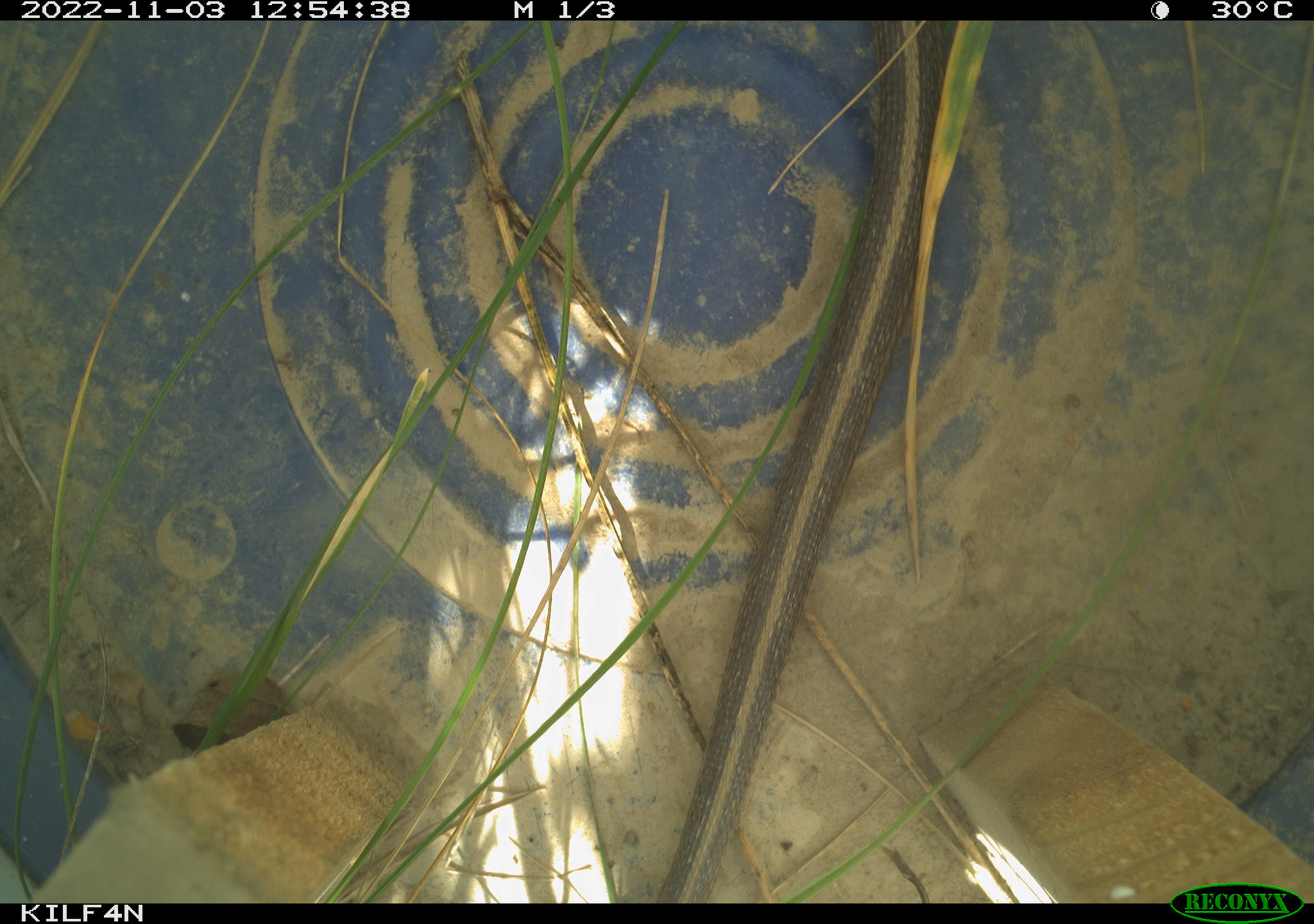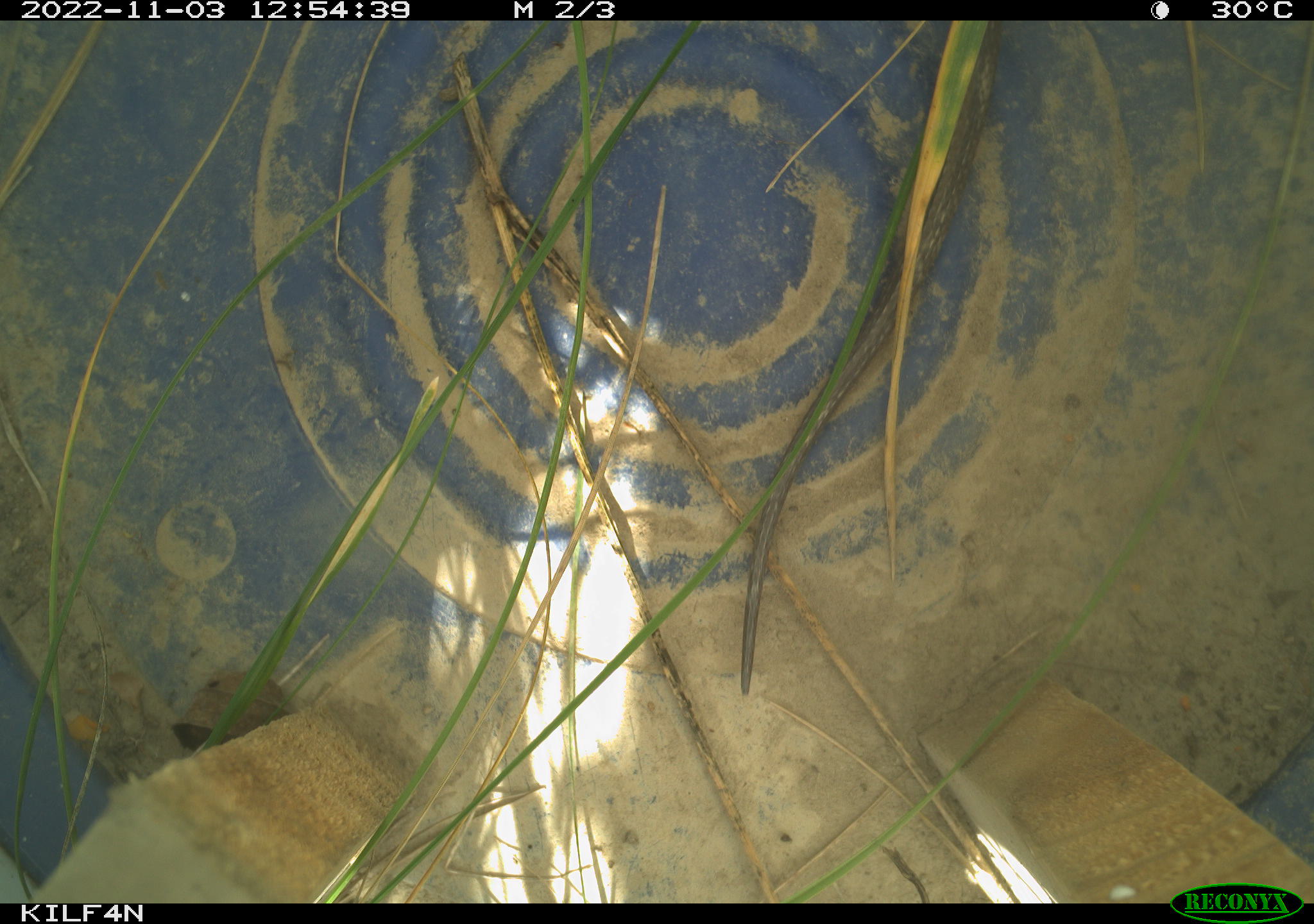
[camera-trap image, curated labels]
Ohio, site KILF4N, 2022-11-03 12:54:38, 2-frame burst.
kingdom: Animalia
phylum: Chordata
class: Reptilia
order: Squamata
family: Colubridae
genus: Thamnophis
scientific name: Thamnophis sirtalis sirtalis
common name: eastern gartersnake